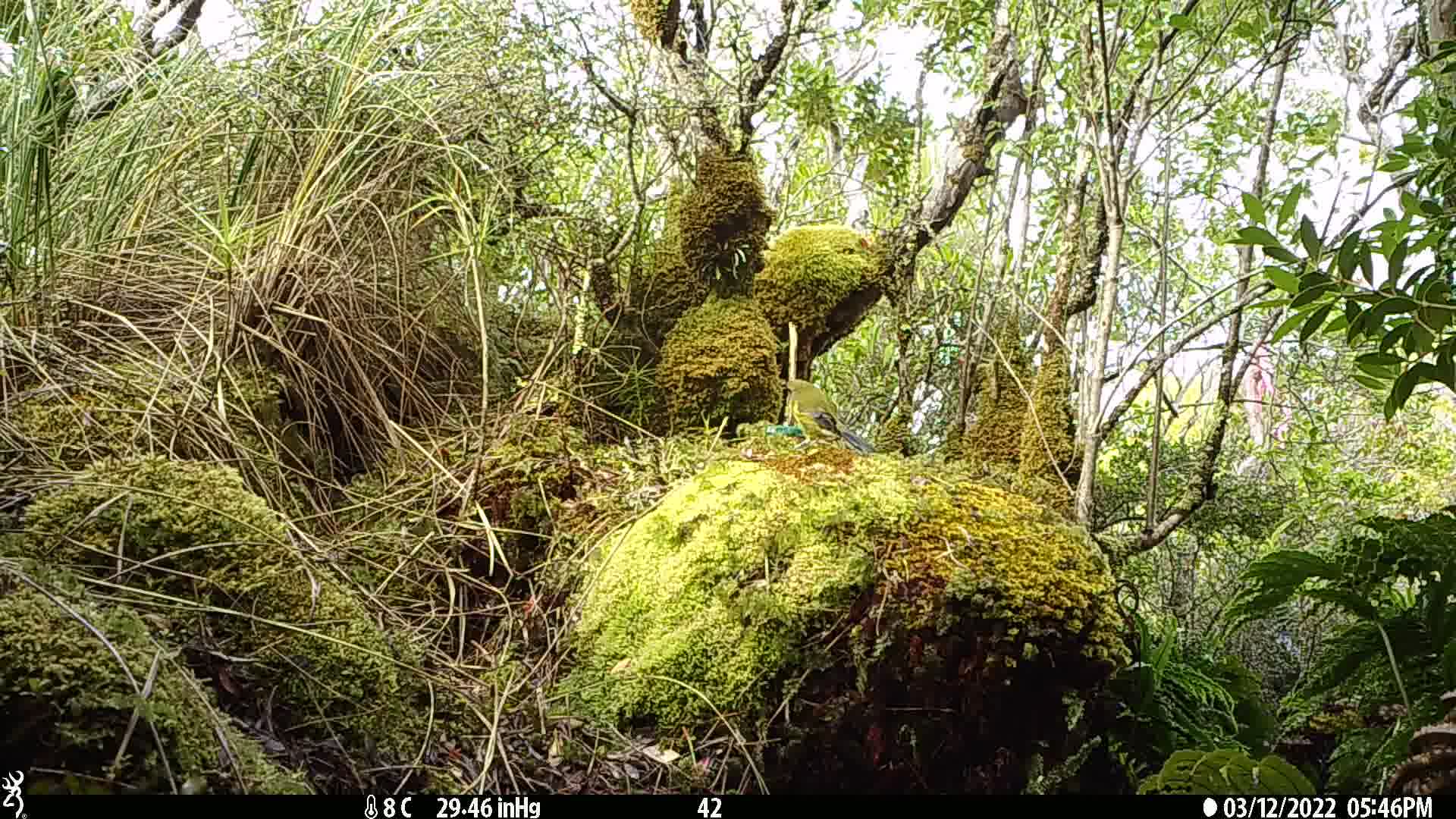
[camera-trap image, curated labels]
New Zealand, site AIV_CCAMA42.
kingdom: Animalia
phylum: Chordata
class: Aves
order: Passeriformes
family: Meliphagidae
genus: Anthornis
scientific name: Anthornis melanura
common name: new zealand bellbird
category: bellbird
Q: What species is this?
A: Bellbird (new zealand bellbird) (Anthornis melanura).